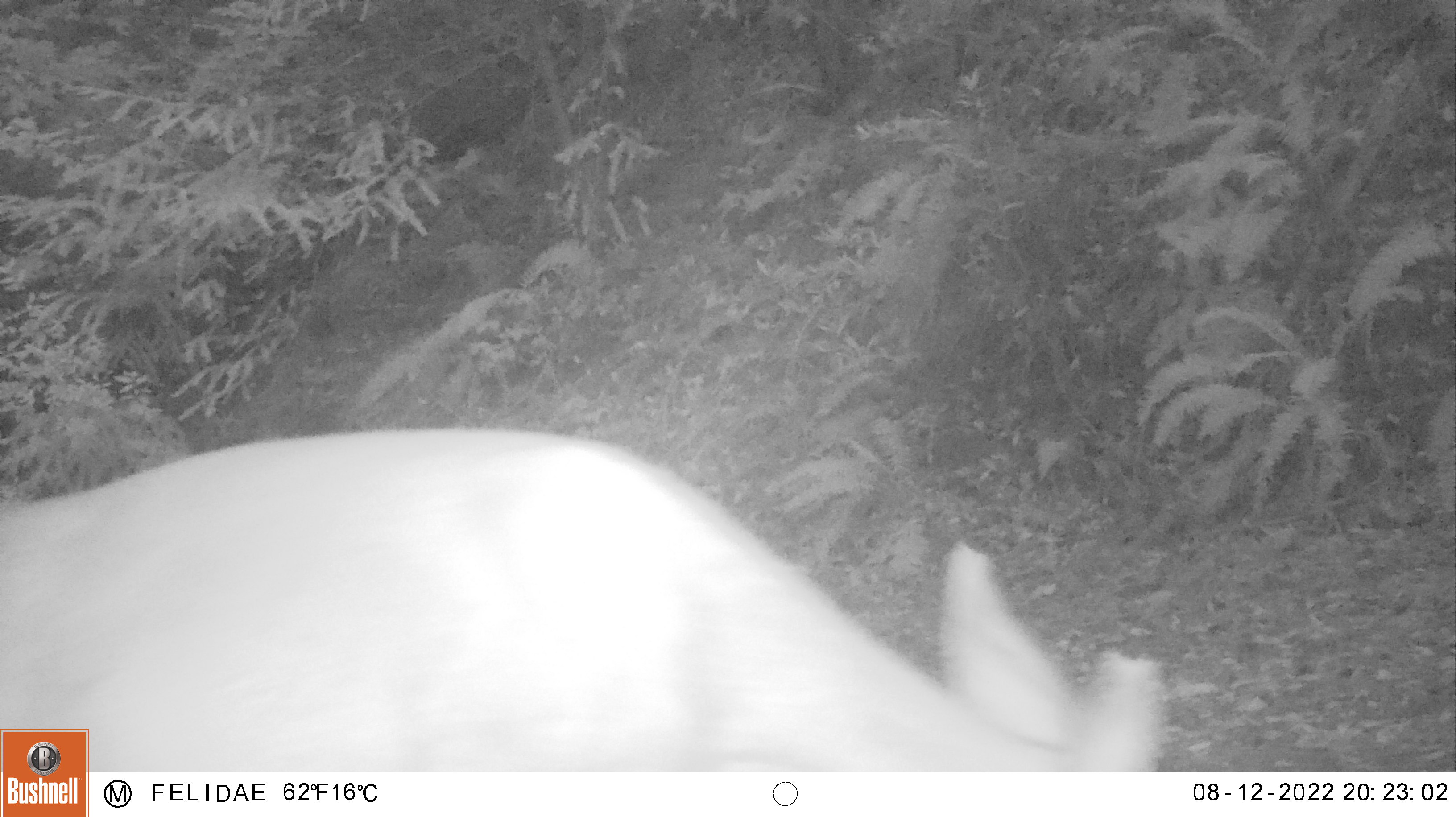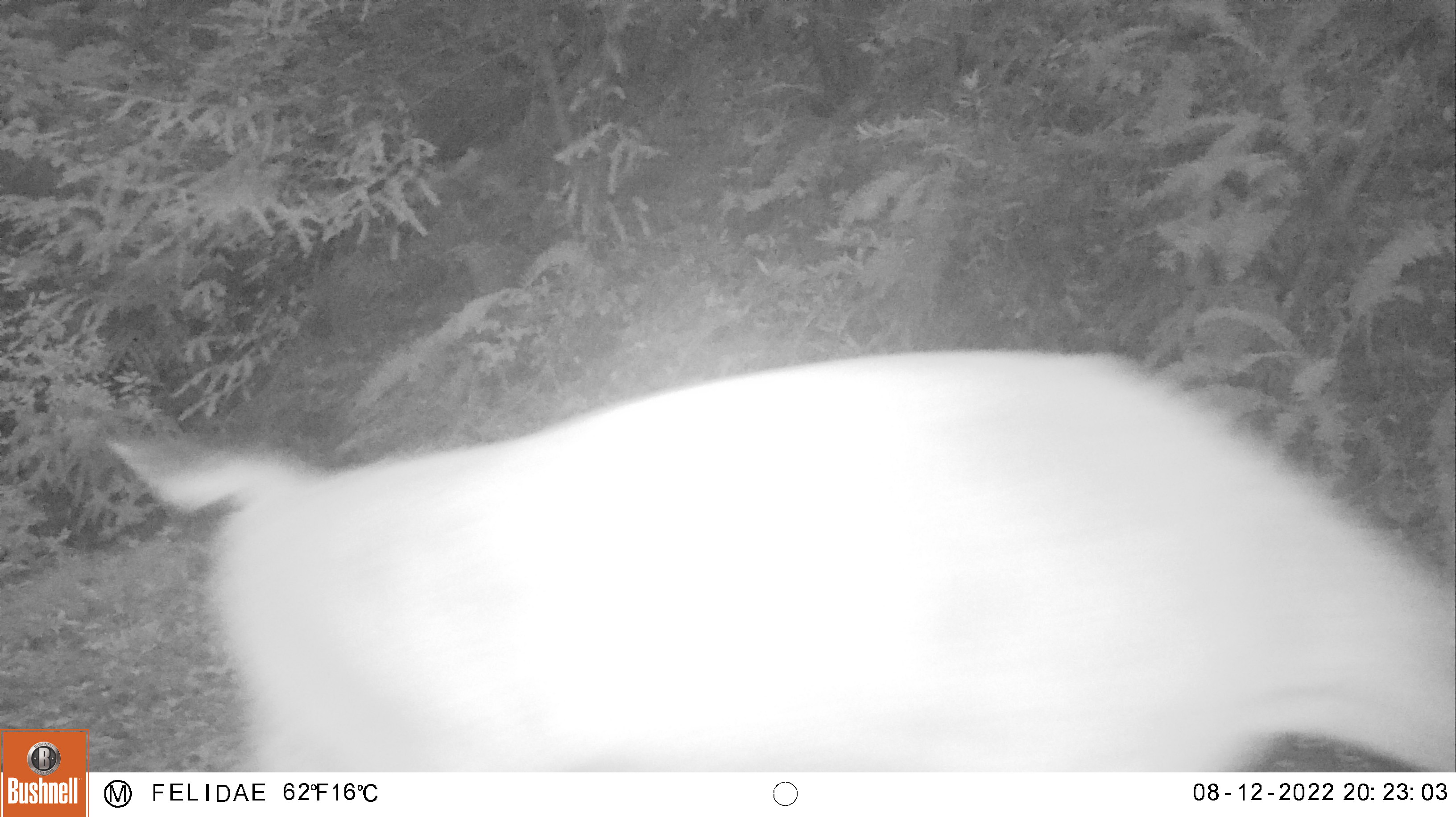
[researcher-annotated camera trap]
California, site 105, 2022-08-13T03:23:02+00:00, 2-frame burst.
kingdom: Animalia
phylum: Chordata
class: Mammalia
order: Artiodactyla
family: Cervidae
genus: Odocoileus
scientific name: Odocoileus hemionus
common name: mule deer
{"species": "mule deer (Odocoileus hemionus)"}